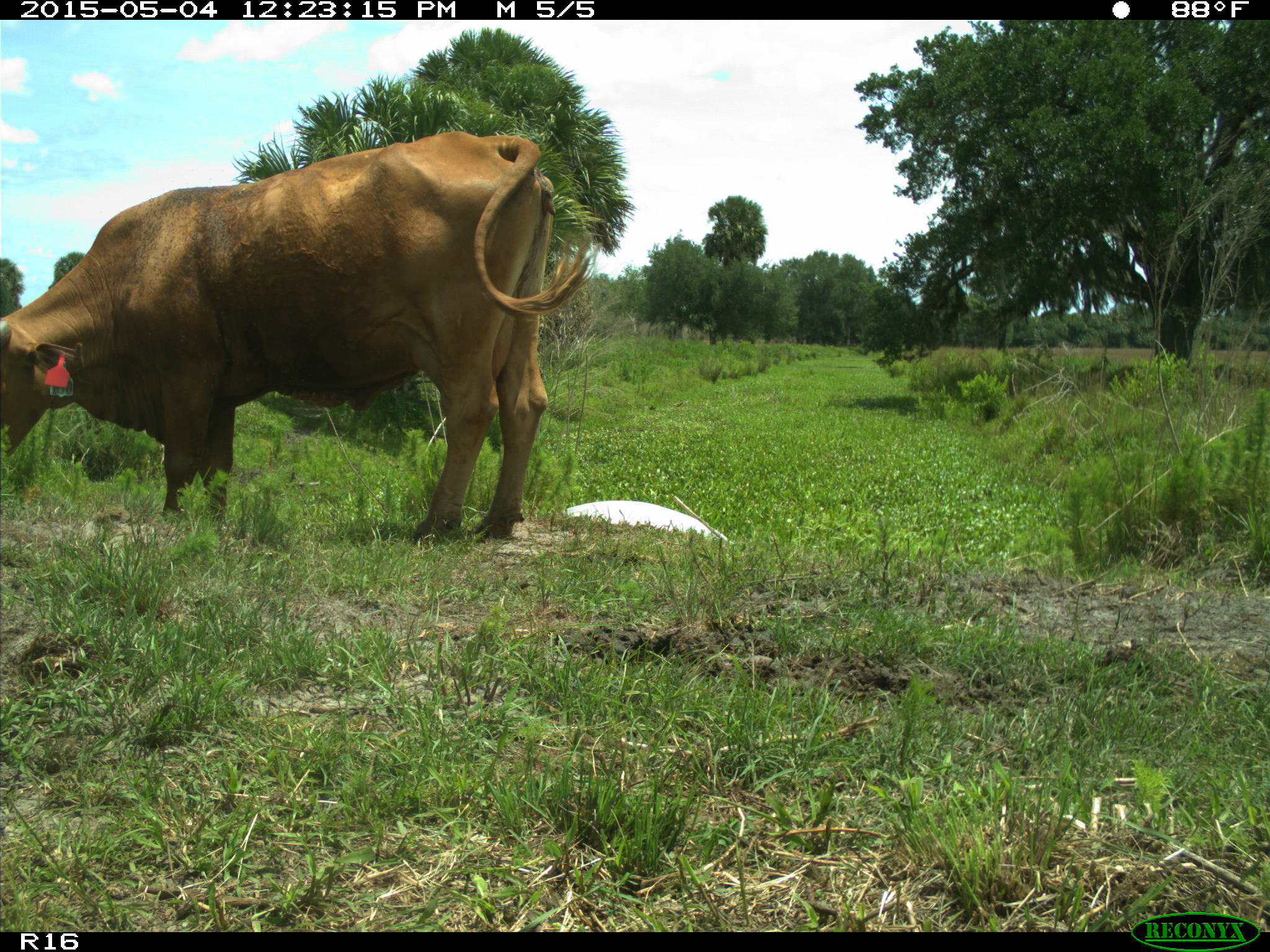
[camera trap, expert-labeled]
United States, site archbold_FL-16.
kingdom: Animalia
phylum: Chordata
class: Mammalia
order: Artiodactyla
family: Bovidae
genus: Bos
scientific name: Bos taurus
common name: domestic cow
Bos taurus (domestic cow).